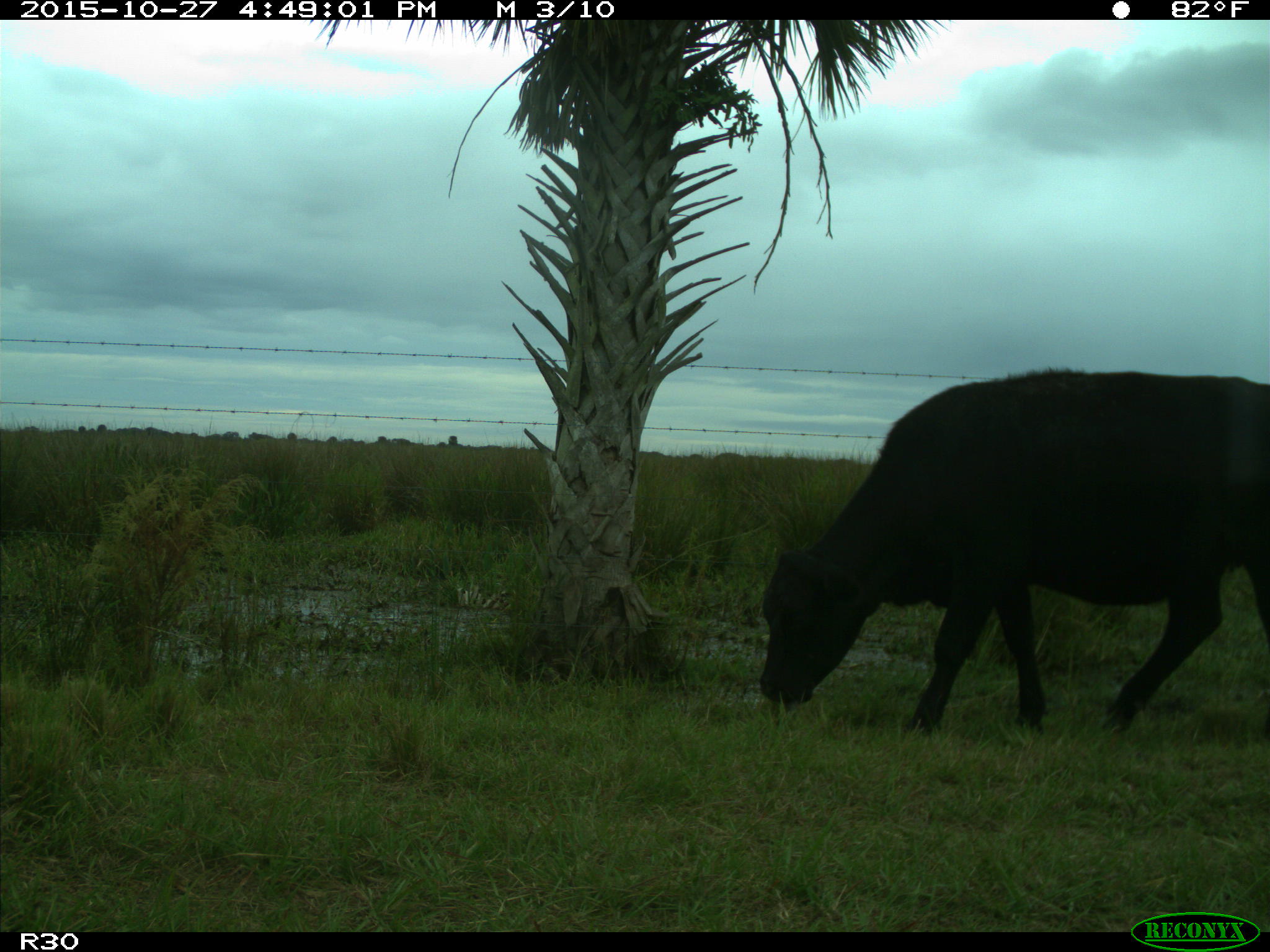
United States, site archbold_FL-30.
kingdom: Animalia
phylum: Chordata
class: Mammalia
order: Artiodactyla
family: Bovidae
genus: Bos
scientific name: Bos taurus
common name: domestic cow